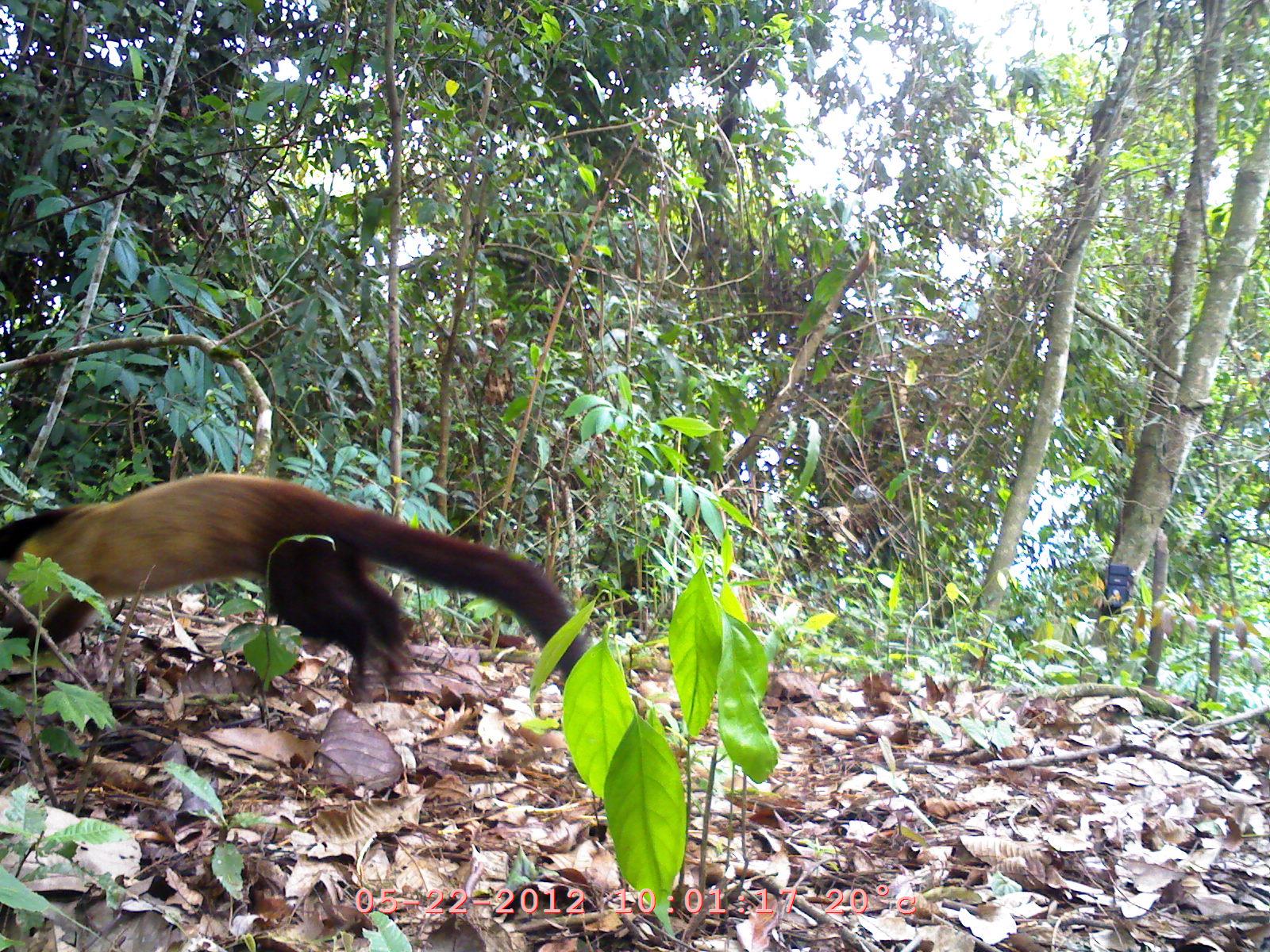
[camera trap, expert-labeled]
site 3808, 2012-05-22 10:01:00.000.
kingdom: Animalia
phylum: Chordata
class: Mammalia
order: Carnivora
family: Mustelidae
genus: Martes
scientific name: Martes flavigula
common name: yellow-throated marten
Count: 1.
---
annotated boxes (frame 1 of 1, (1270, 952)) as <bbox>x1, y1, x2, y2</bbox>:
martes flavigula: <bbox>1, 468, 601, 730</bbox>